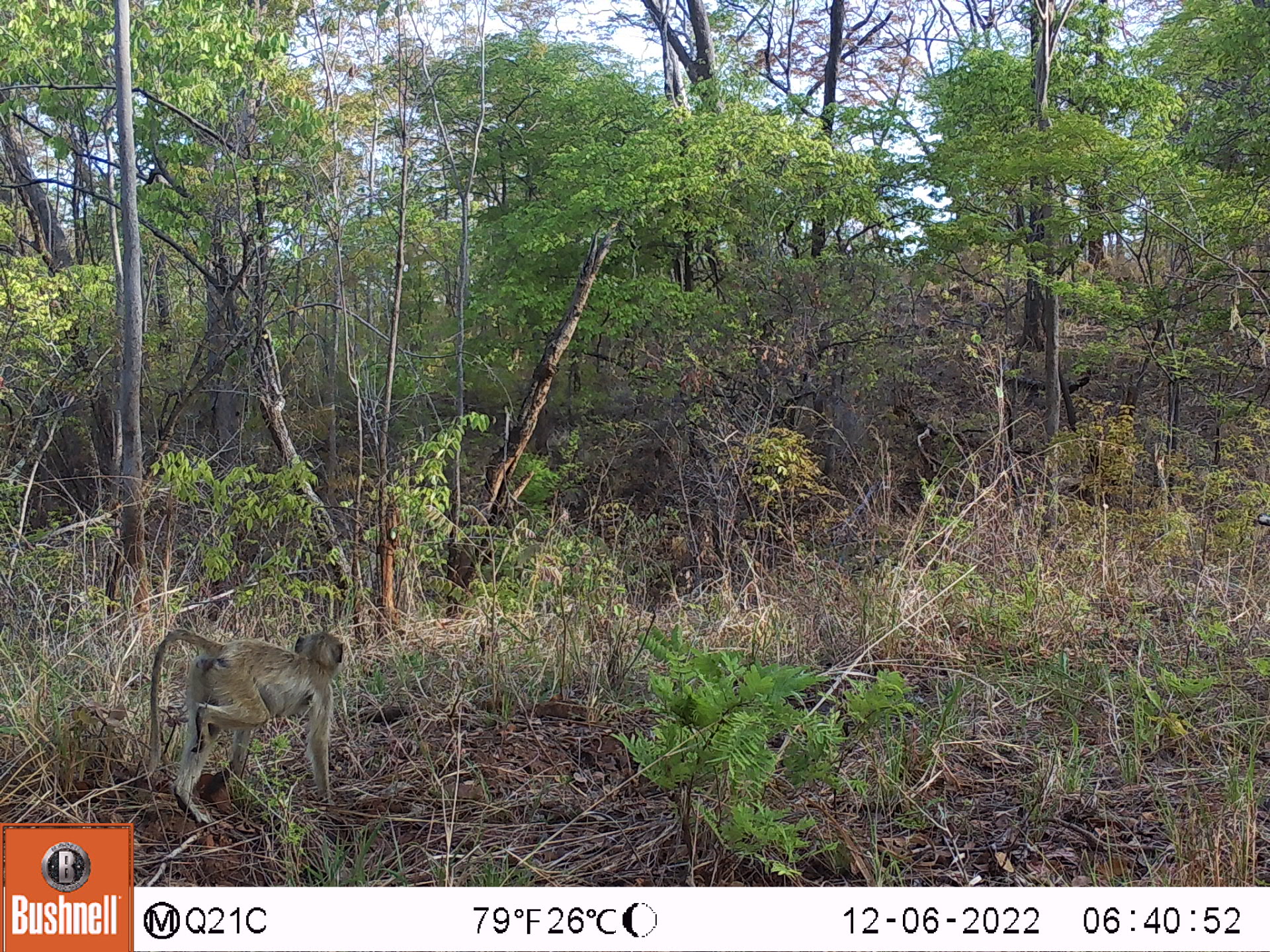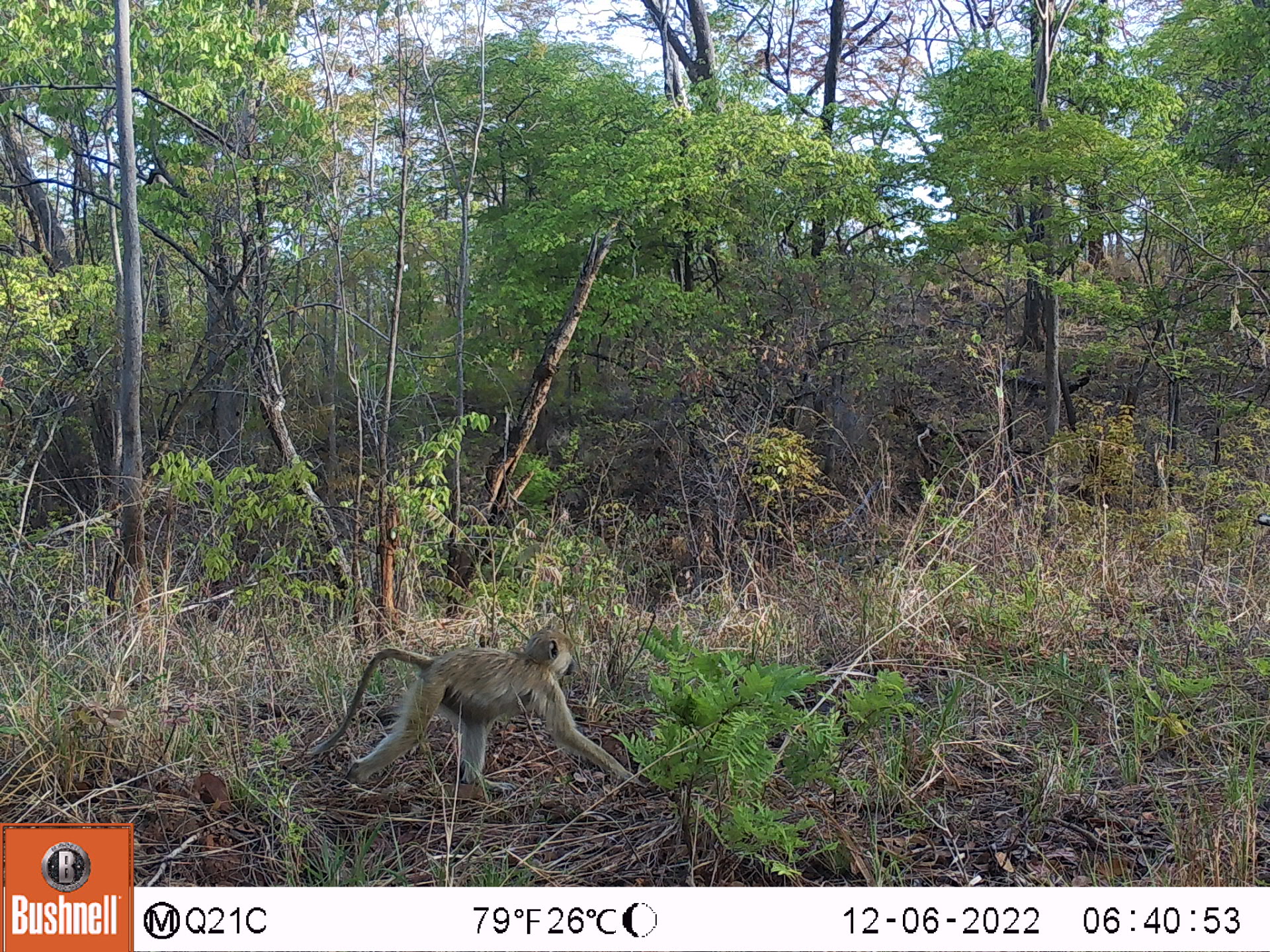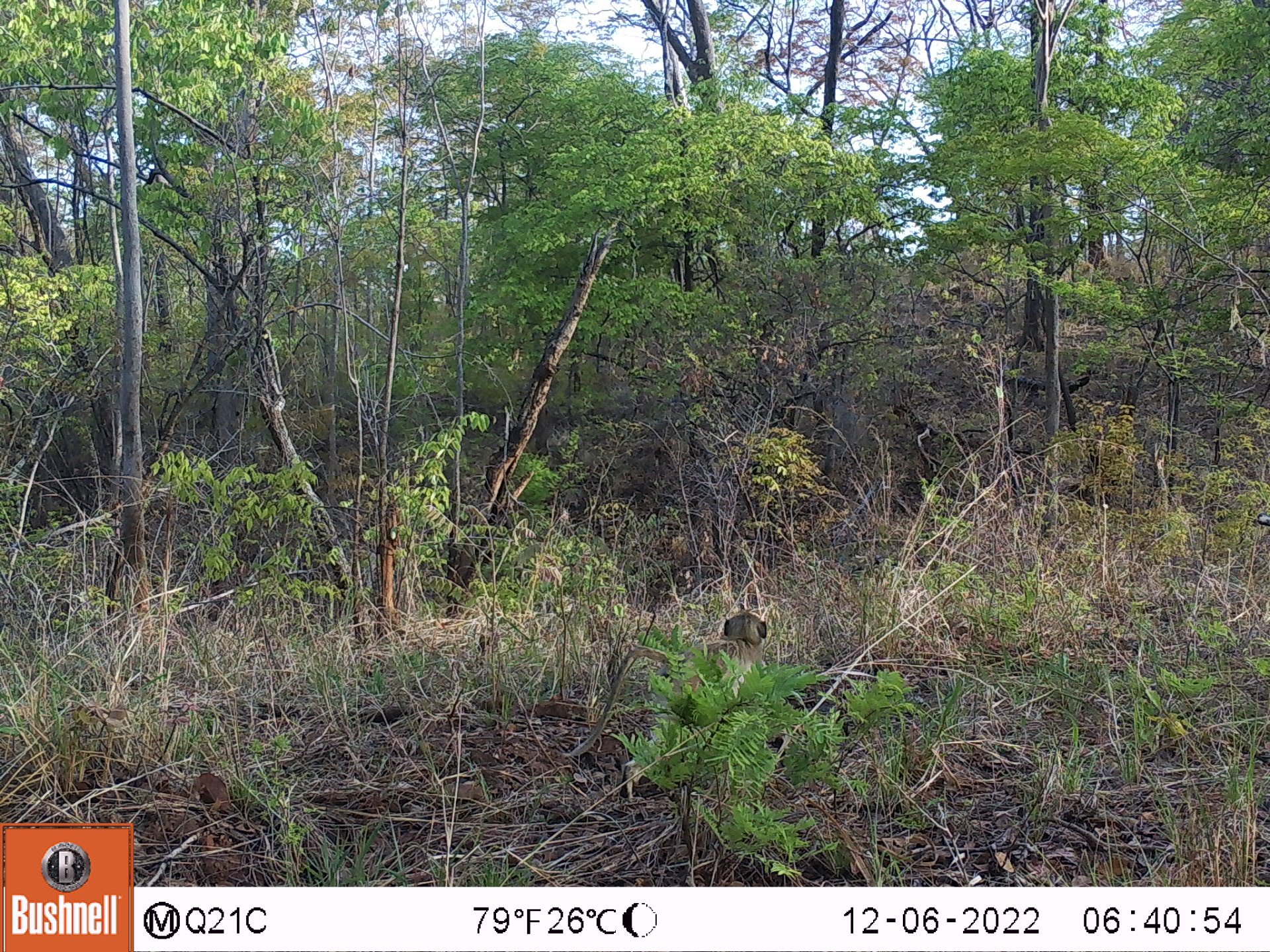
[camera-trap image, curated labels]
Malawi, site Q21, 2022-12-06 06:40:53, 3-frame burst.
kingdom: Animalia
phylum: Chordata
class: Mammalia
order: Primates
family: Cercopithecidae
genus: Papio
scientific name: Papio cynocephalus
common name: yellow baboon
Yellow baboon (Papio cynocephalus), count 1.